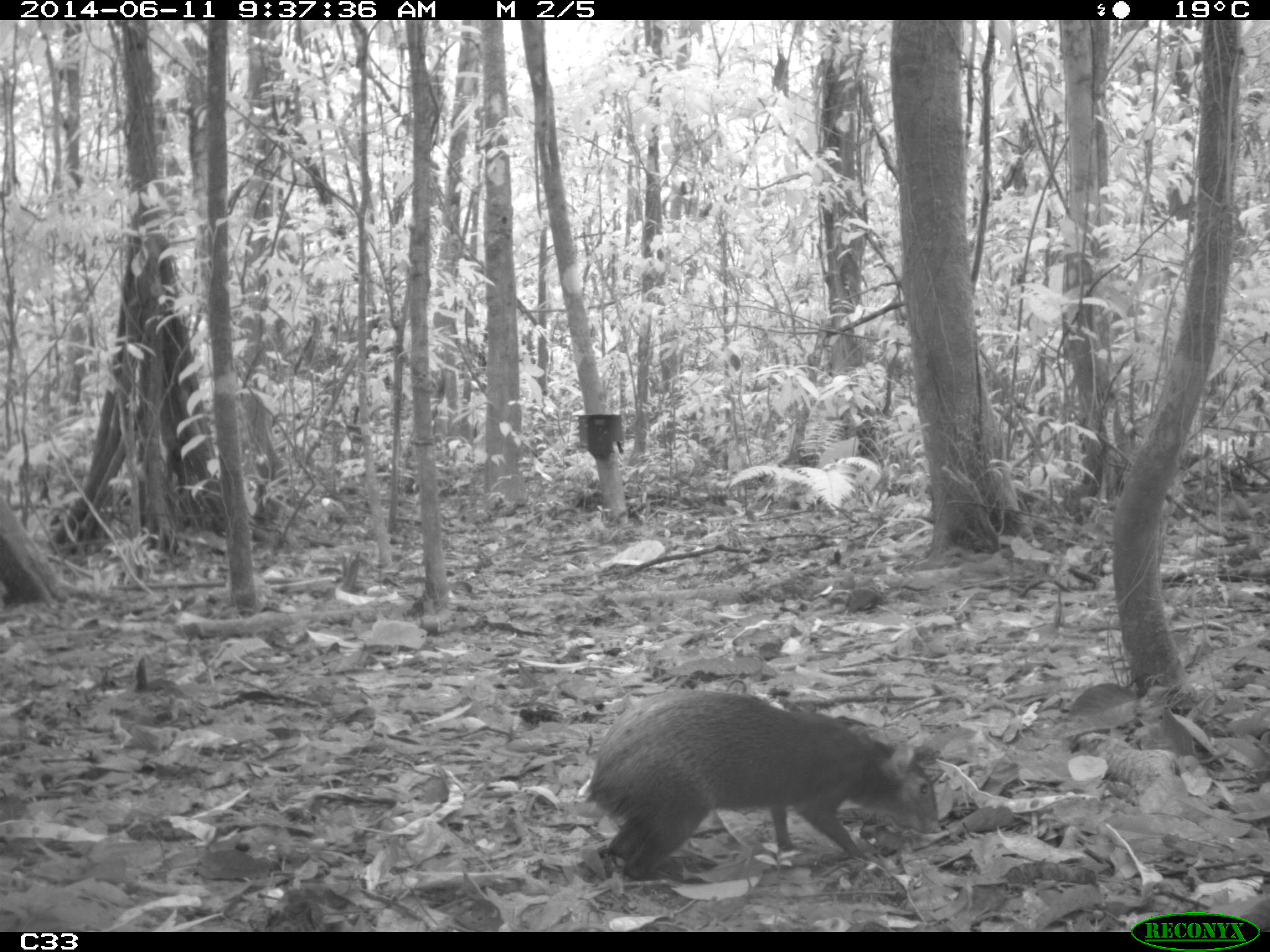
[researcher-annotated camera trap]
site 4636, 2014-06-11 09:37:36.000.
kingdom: Animalia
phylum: Chordata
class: Mammalia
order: Rodentia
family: Dasyproctidae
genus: Dasyprocta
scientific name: Dasyprocta leporina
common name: red-rumped agouti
Dasyprocta leporina (red-rumped agouti), count 1, age adult.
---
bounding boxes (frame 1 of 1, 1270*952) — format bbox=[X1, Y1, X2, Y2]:
dasyprocta leporina: bbox=[581, 687, 942, 883]